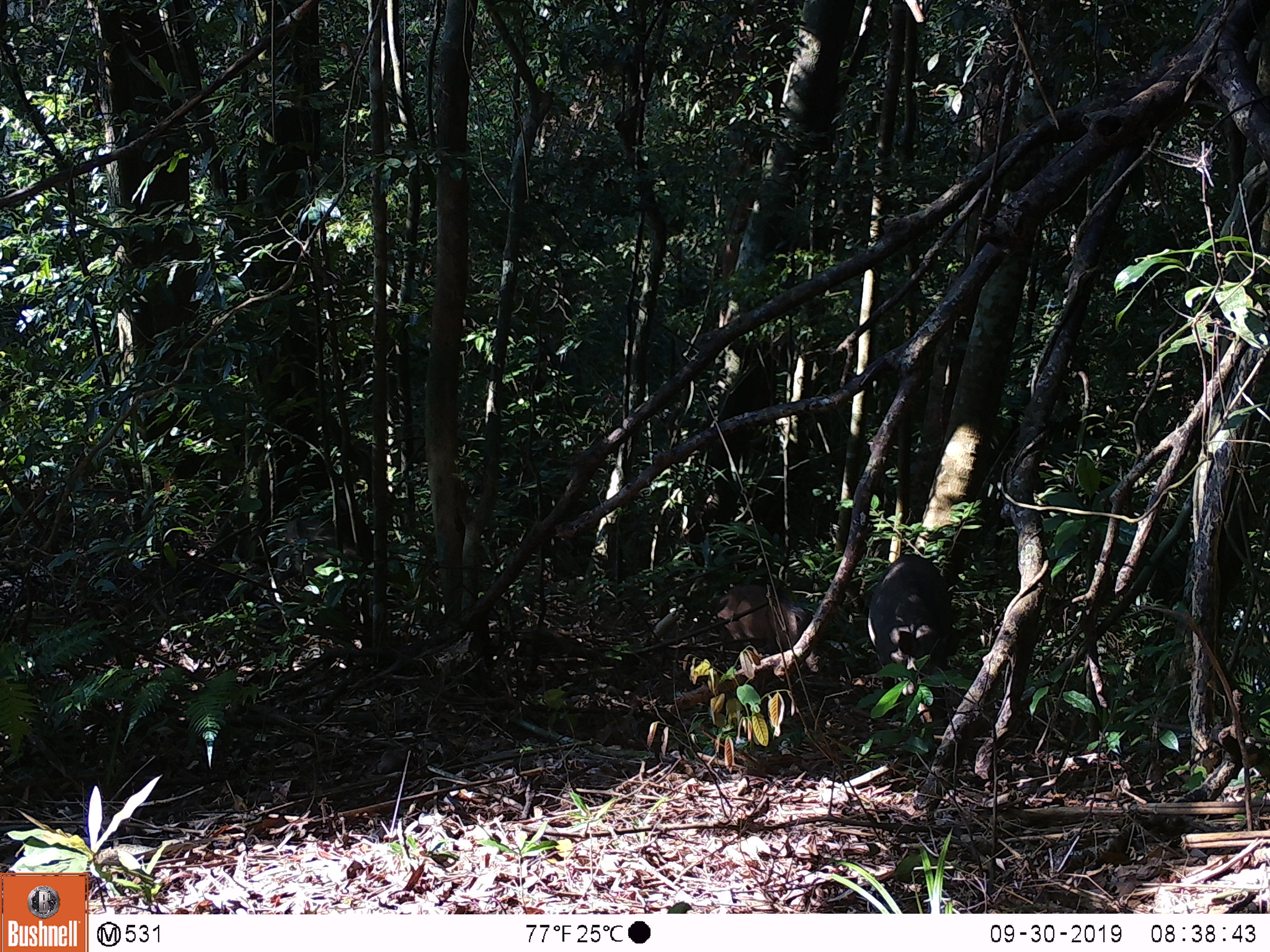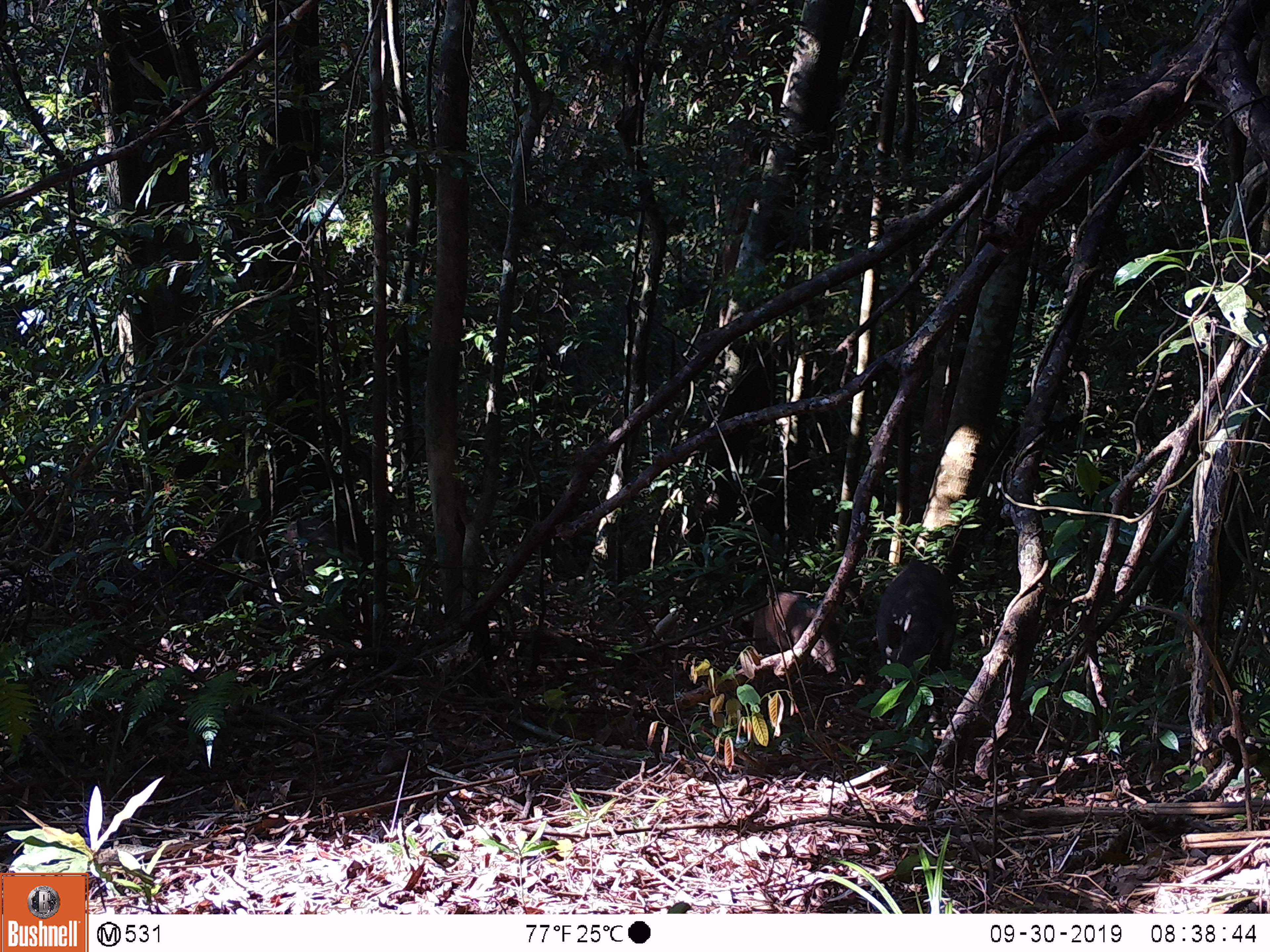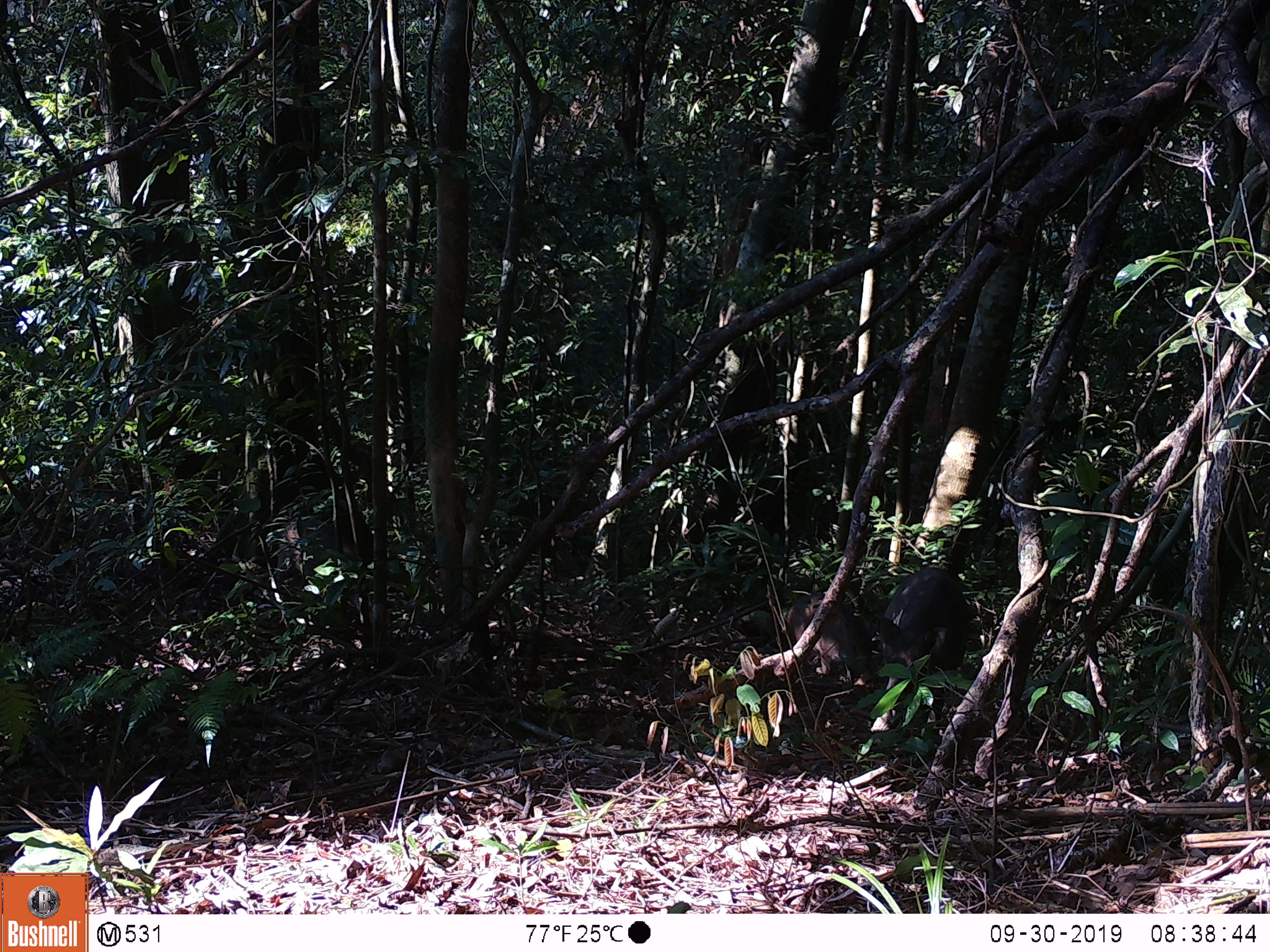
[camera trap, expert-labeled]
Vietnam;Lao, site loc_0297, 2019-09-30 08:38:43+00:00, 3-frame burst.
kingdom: Animalia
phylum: Chordata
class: Mammalia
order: Artiodactyla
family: Suidae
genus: Sus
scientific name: Sus scrofa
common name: eurasian wild pig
Eurasian wild pig (Sus scrofa). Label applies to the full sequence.